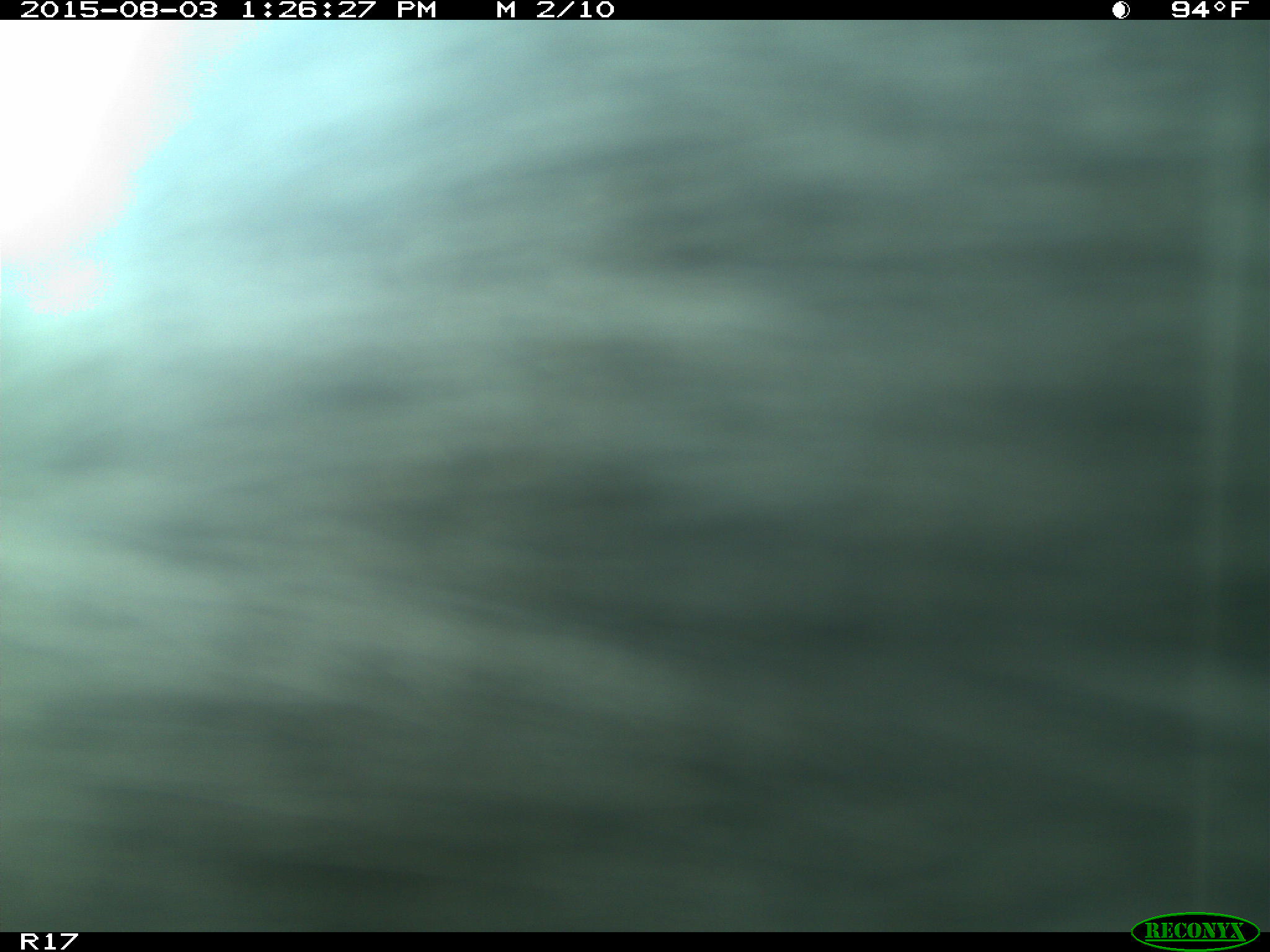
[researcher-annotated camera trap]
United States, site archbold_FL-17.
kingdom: Animalia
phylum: Chordata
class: Mammalia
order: Artiodactyla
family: Bovidae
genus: Bos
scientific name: Bos taurus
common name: domestic cow